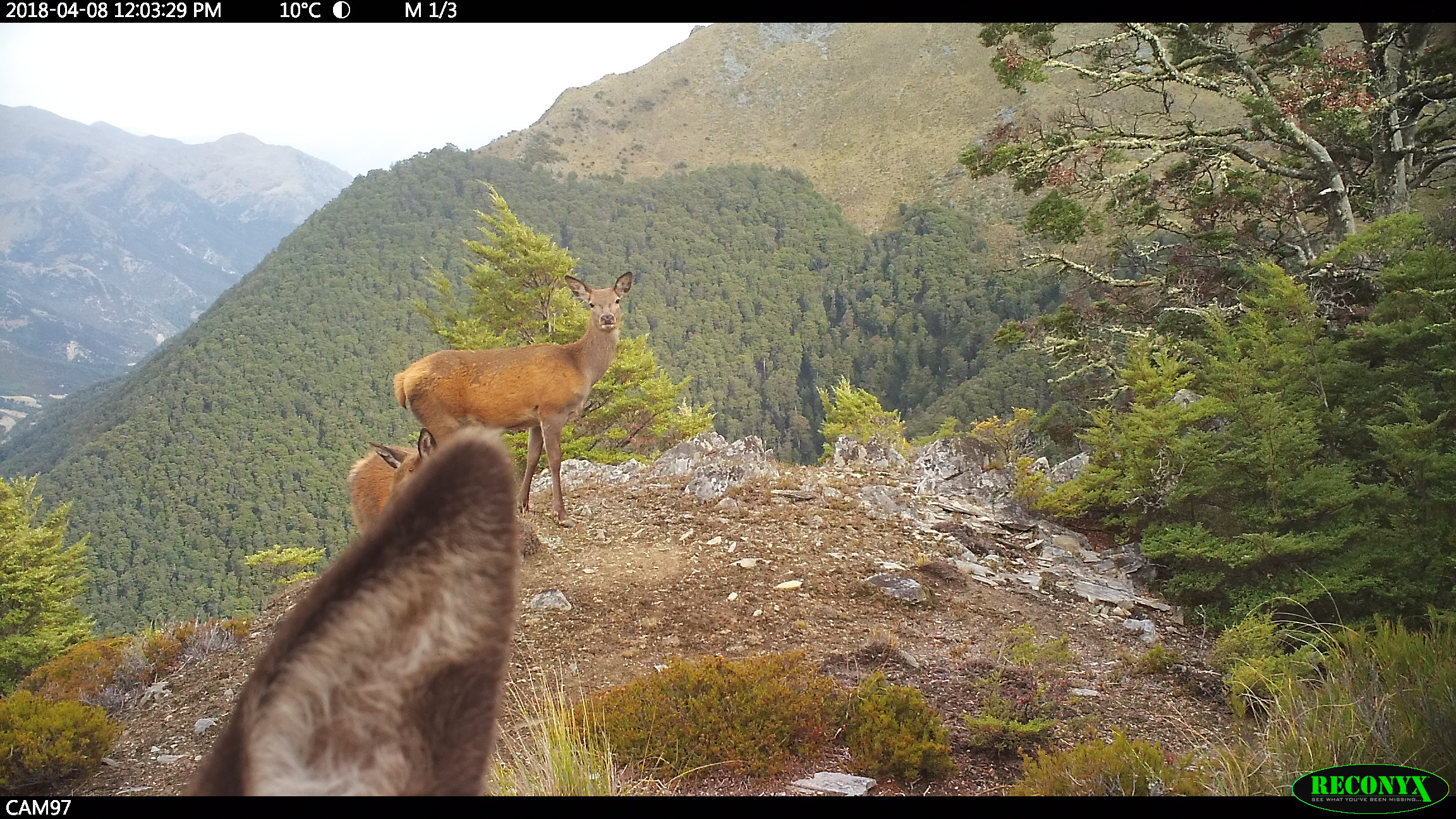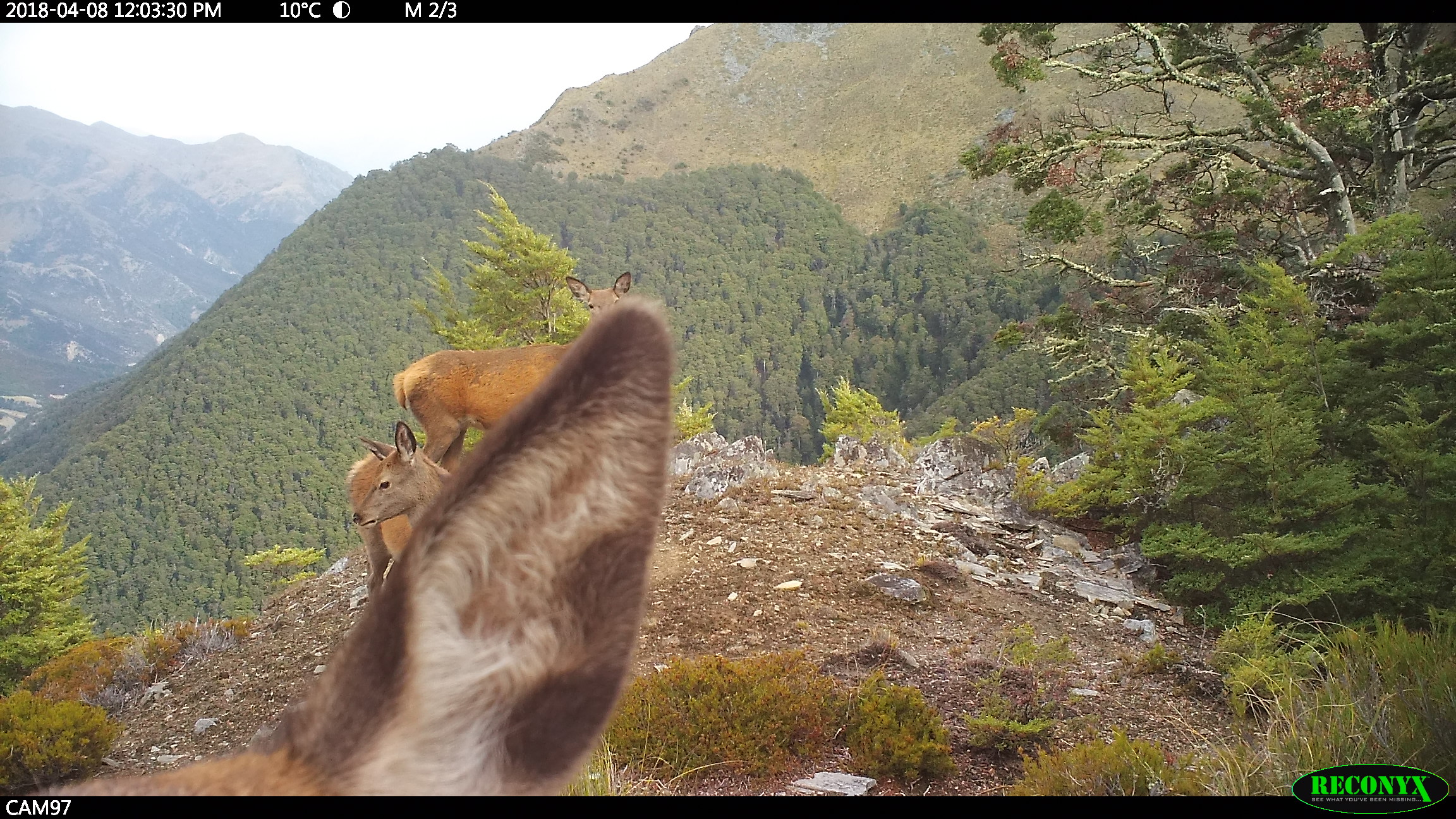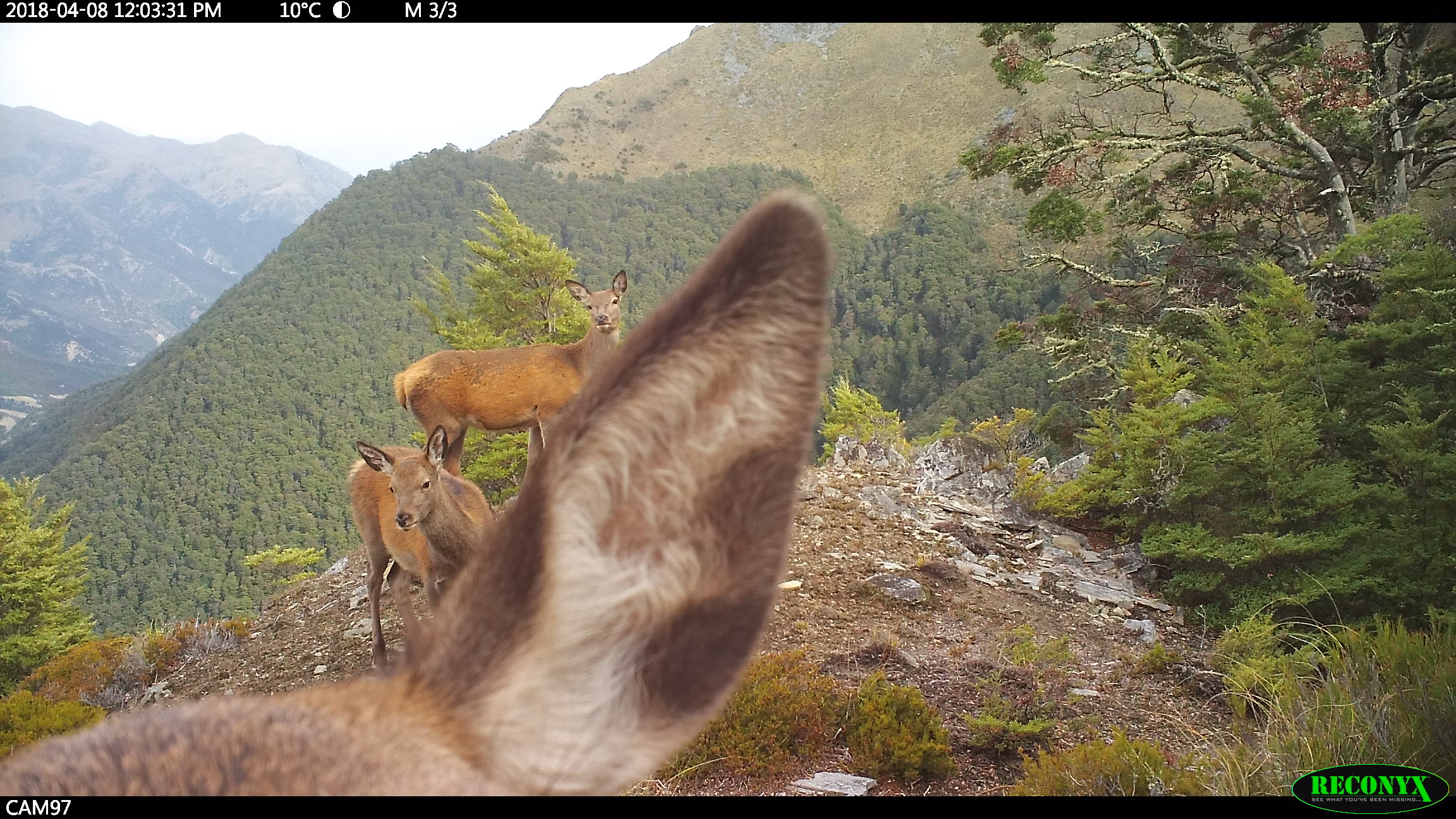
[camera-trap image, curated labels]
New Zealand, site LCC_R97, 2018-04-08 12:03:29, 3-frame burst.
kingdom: Animalia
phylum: Chordata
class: Mammalia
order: Artiodactyla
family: Cervidae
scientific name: Cervidae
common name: deer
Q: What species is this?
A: Deer (Cervidae).